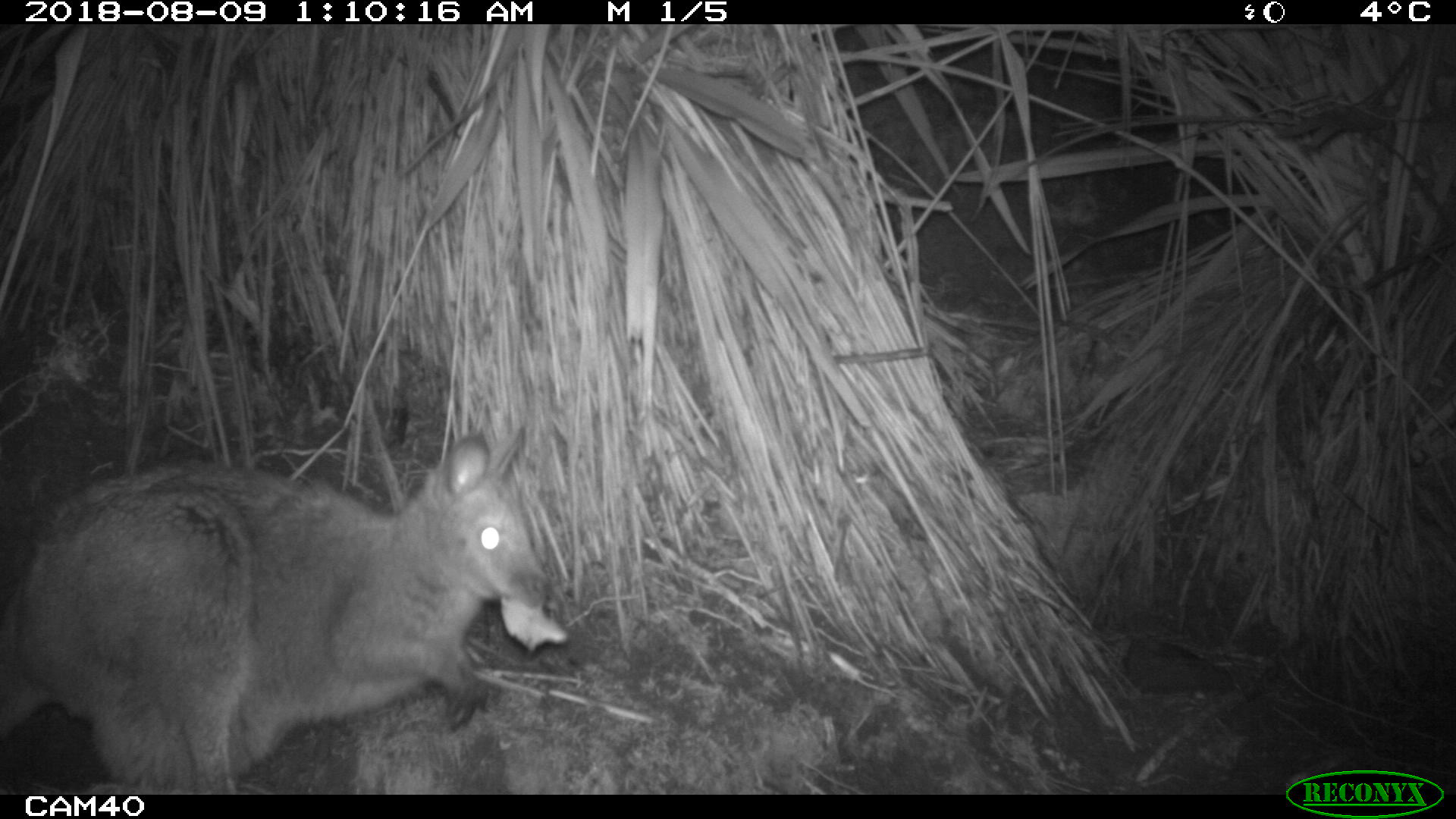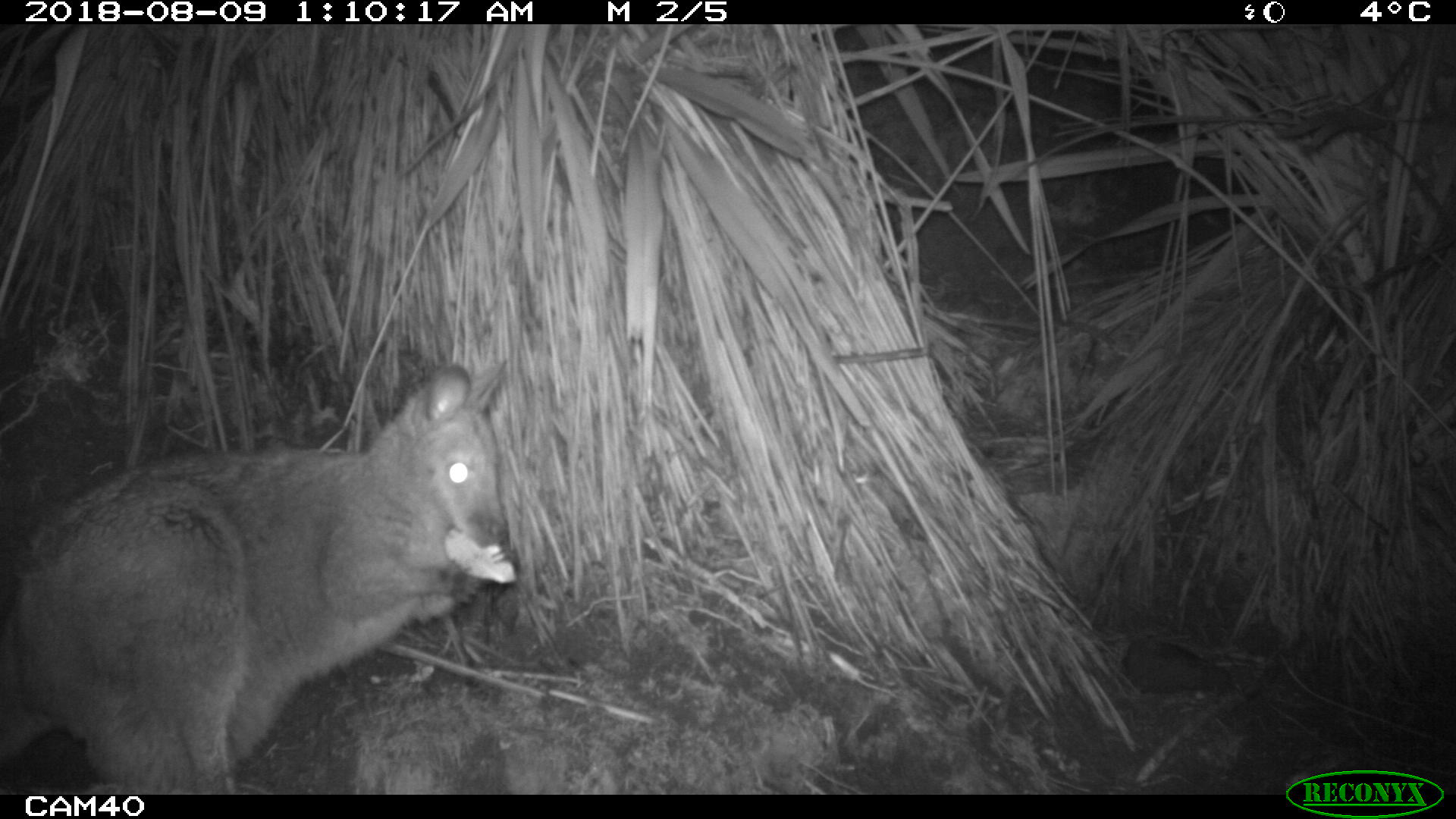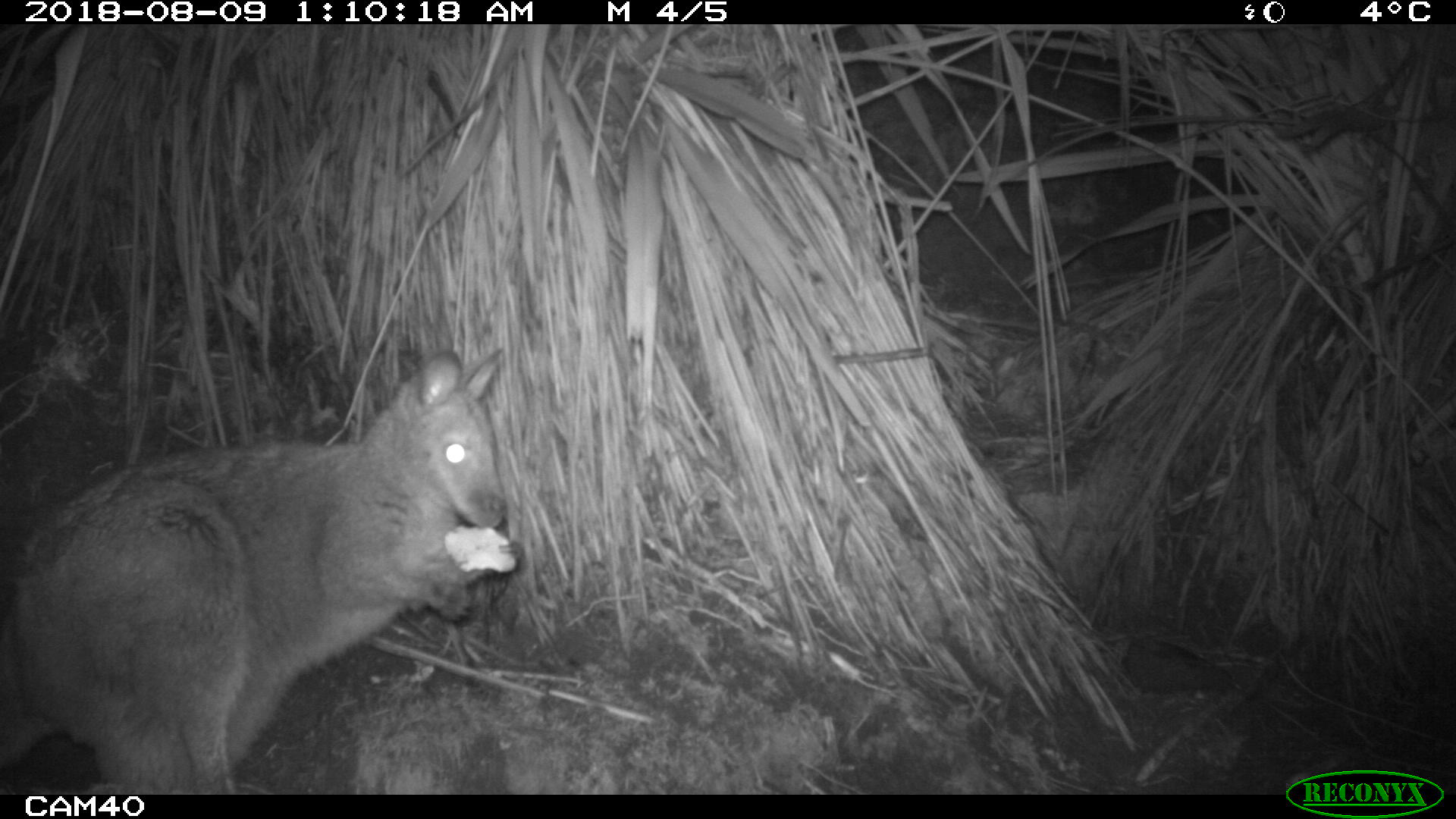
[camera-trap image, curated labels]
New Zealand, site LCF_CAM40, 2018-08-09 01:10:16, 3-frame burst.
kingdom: Animalia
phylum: Chordata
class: Mammalia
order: Diprotodontia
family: Macropodidae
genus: Notamacropus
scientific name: Notamacropus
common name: wallaby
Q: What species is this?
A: Wallaby (Notamacropus).